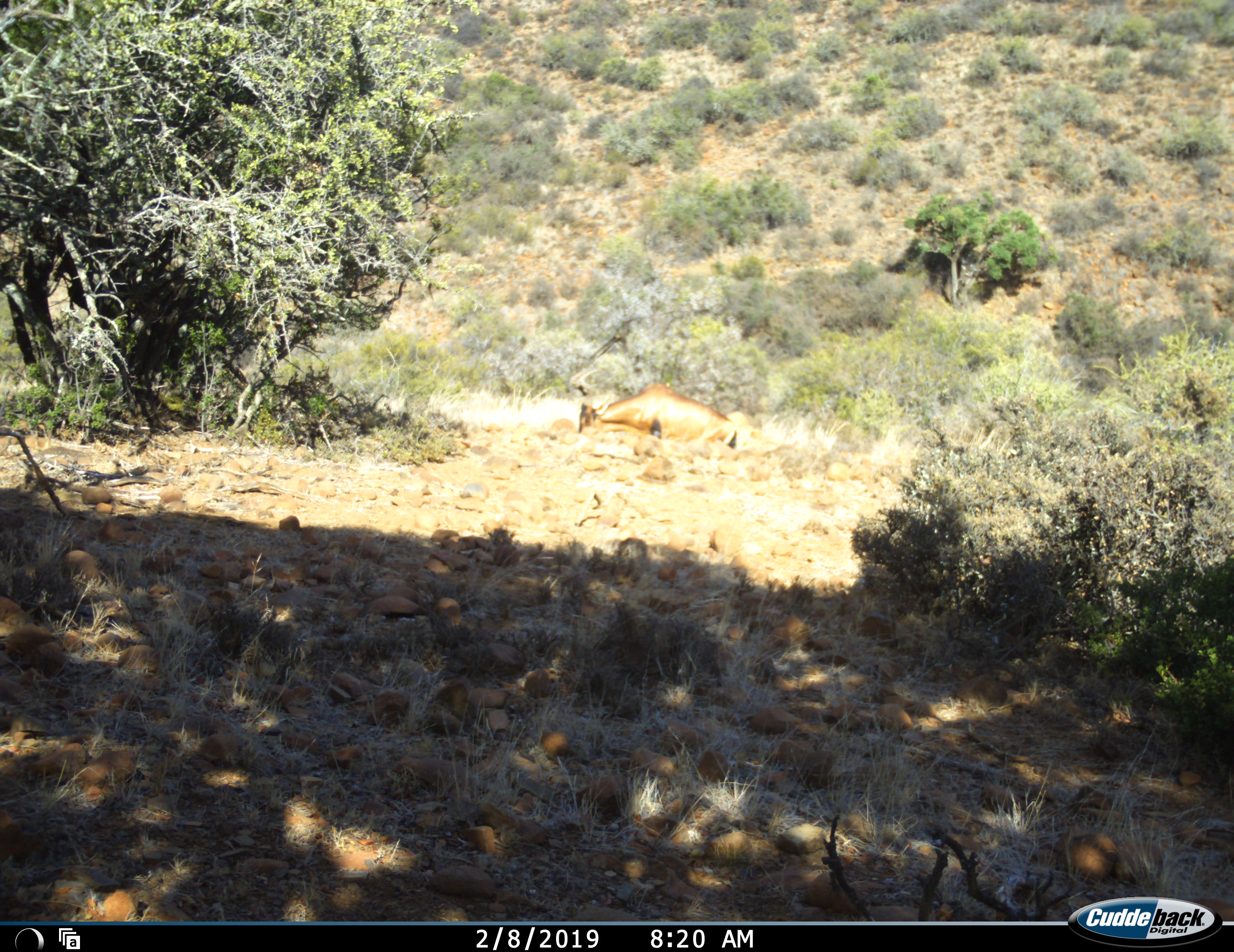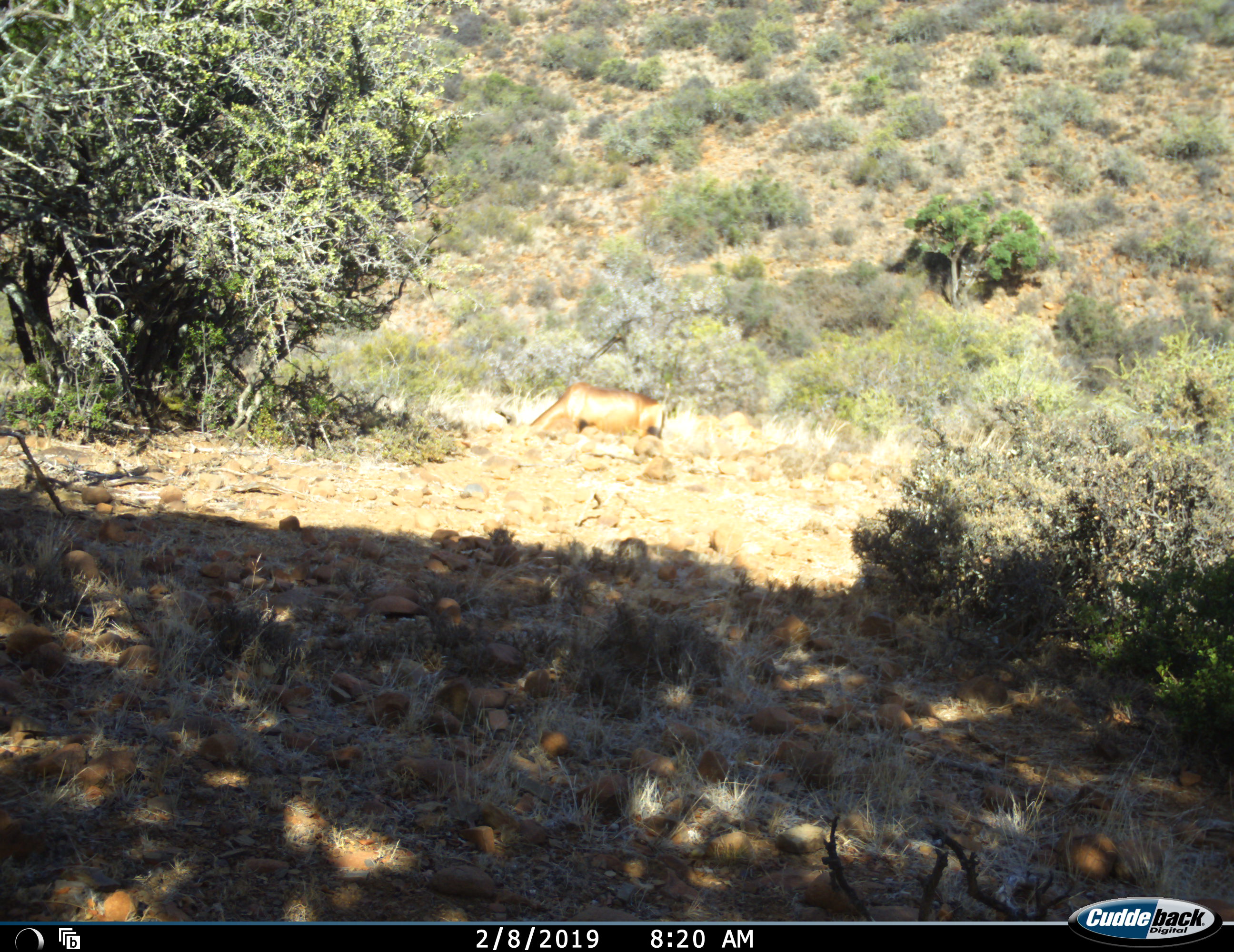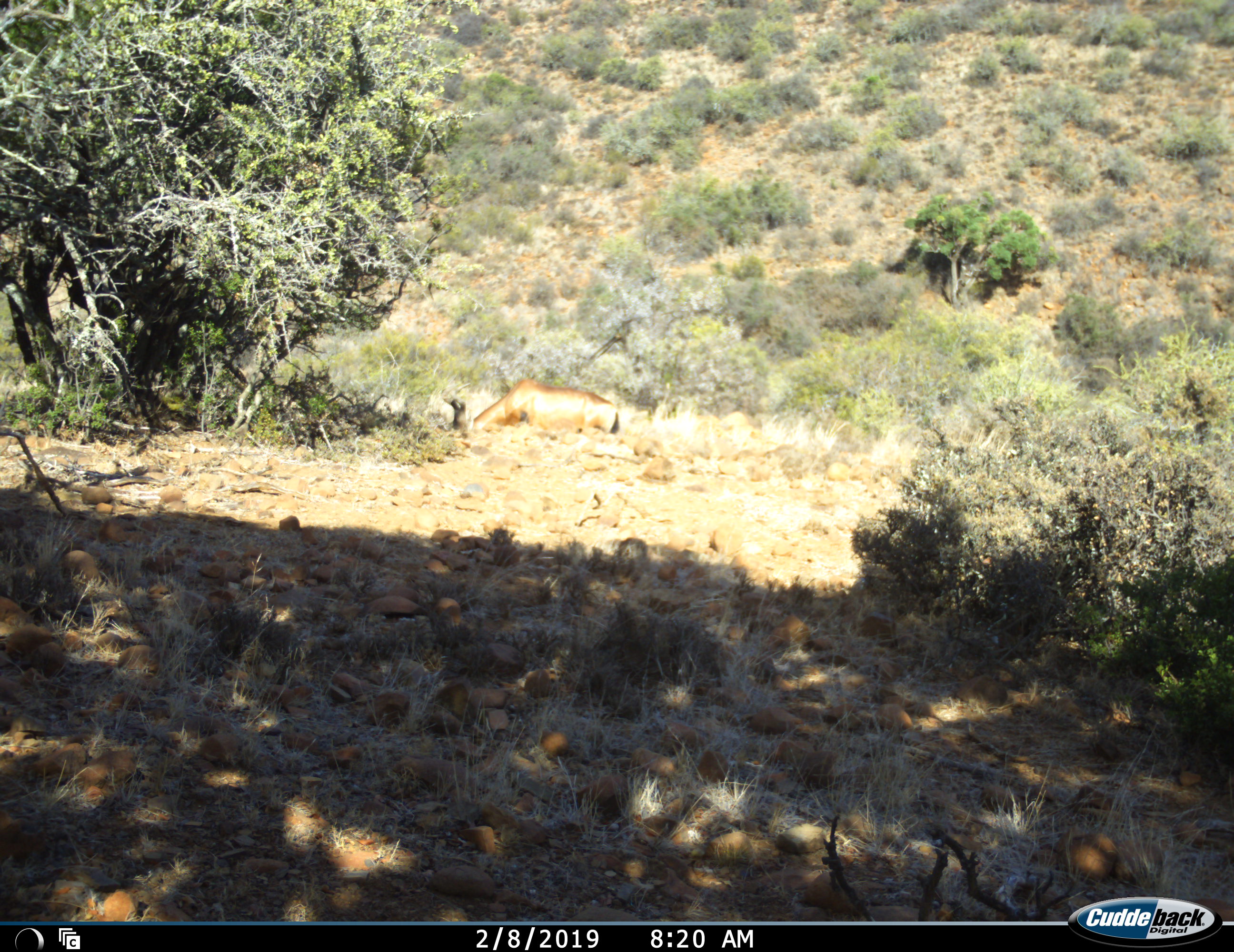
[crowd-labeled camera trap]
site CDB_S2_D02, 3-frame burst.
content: unidentified animal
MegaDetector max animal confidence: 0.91